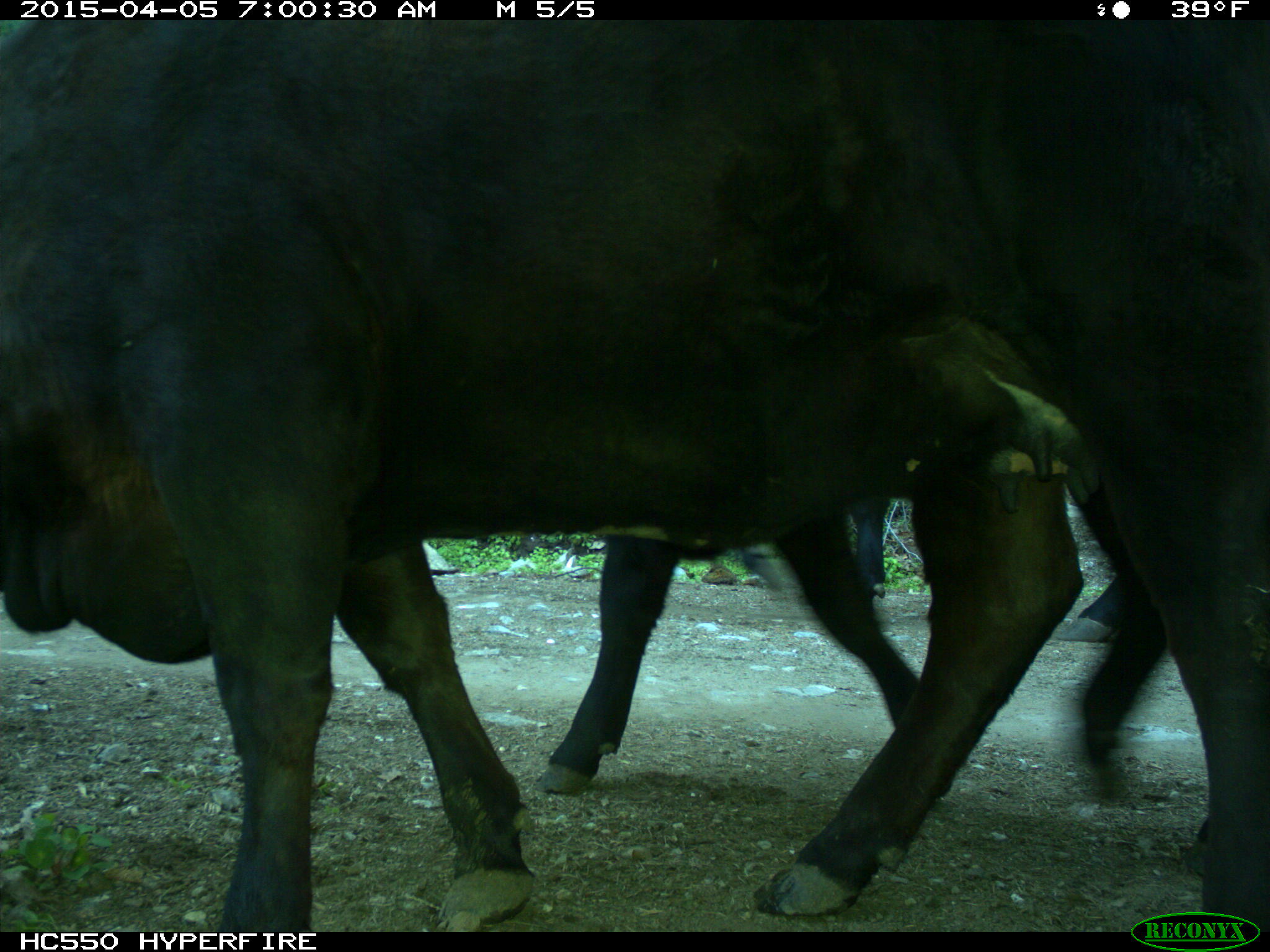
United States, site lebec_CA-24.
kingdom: Animalia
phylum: Chordata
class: Mammalia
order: Artiodactyla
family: Bovidae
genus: Bos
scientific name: Bos taurus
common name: domestic cow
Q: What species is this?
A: Bos taurus (domestic cow).